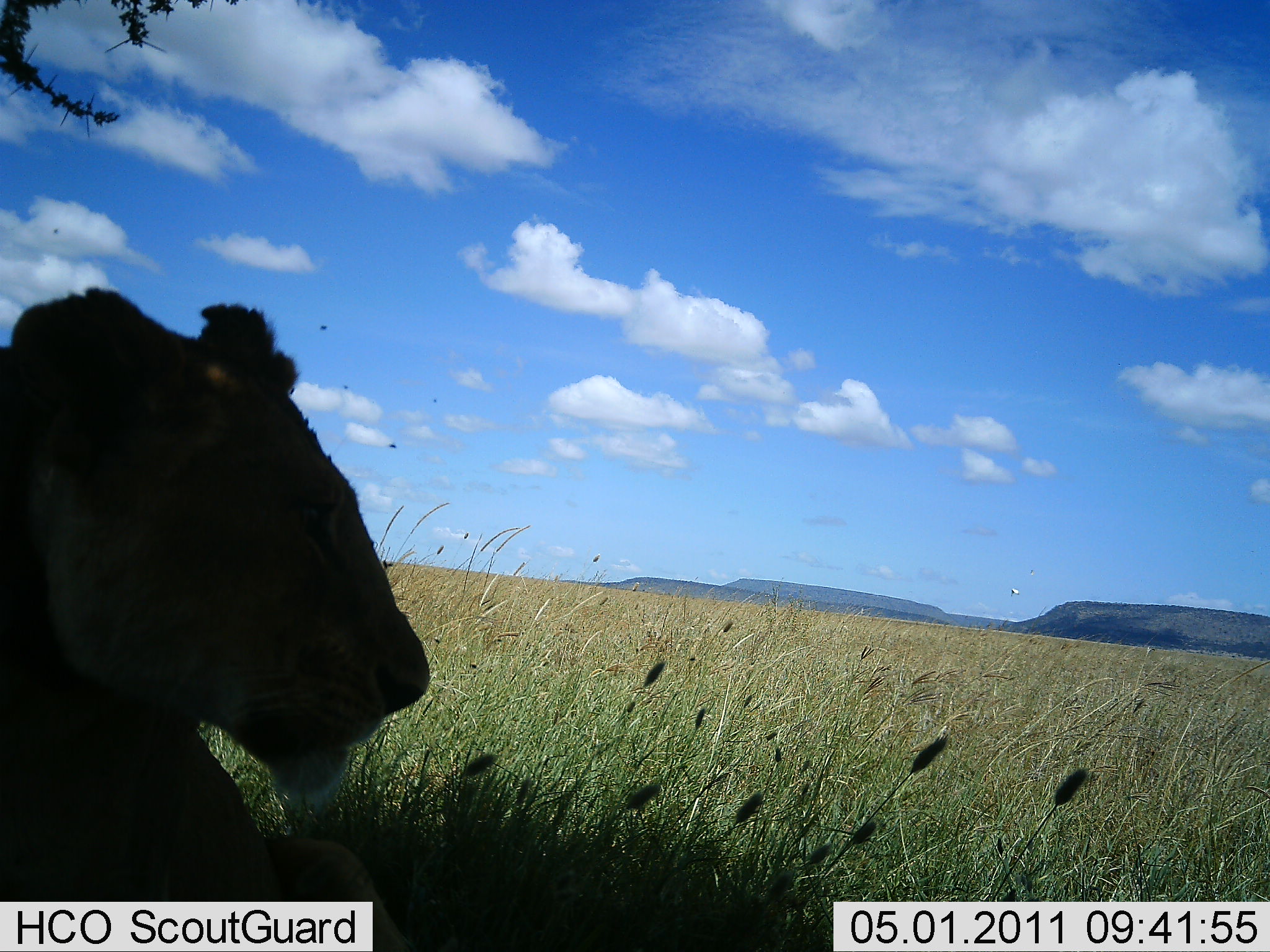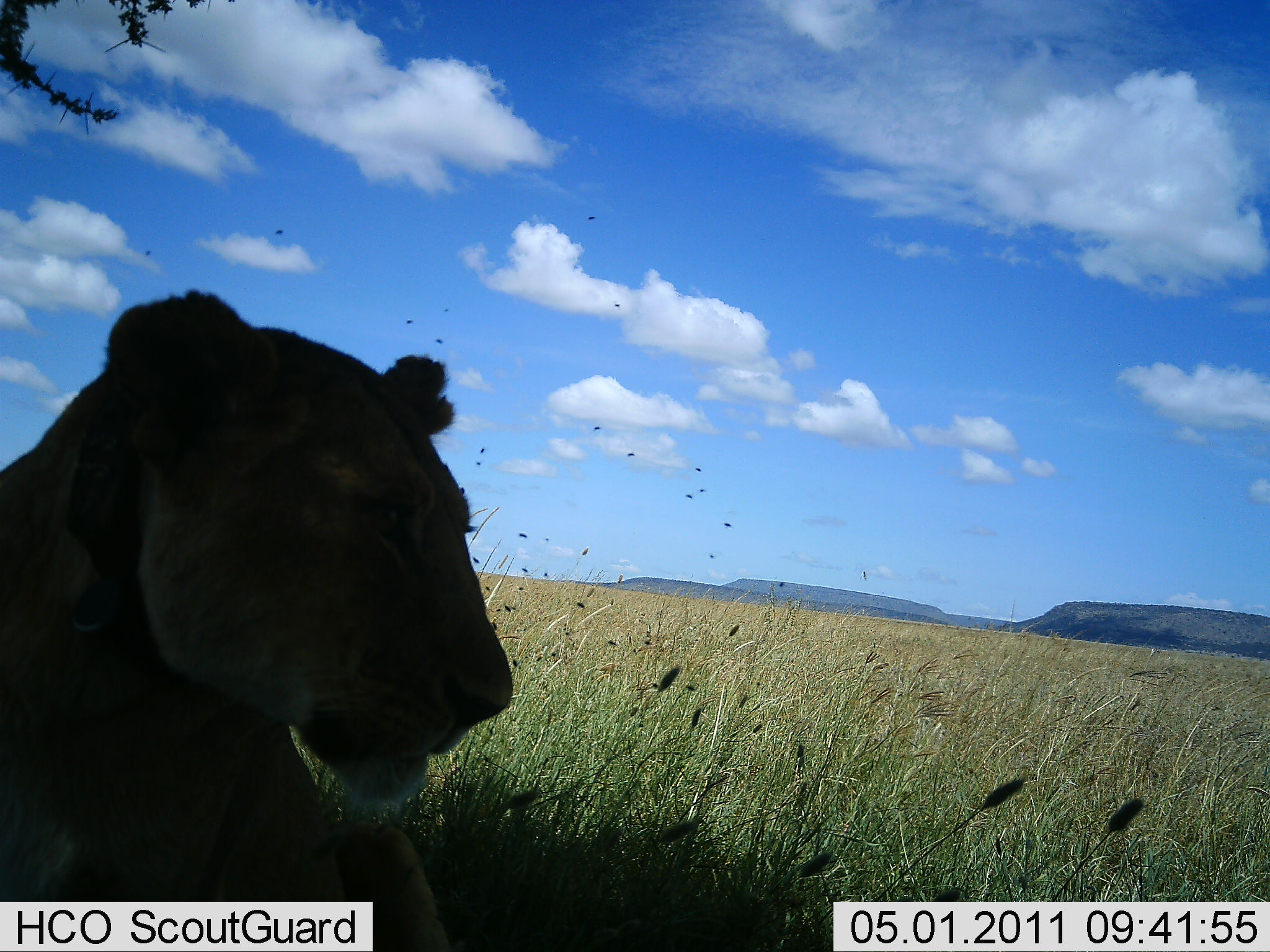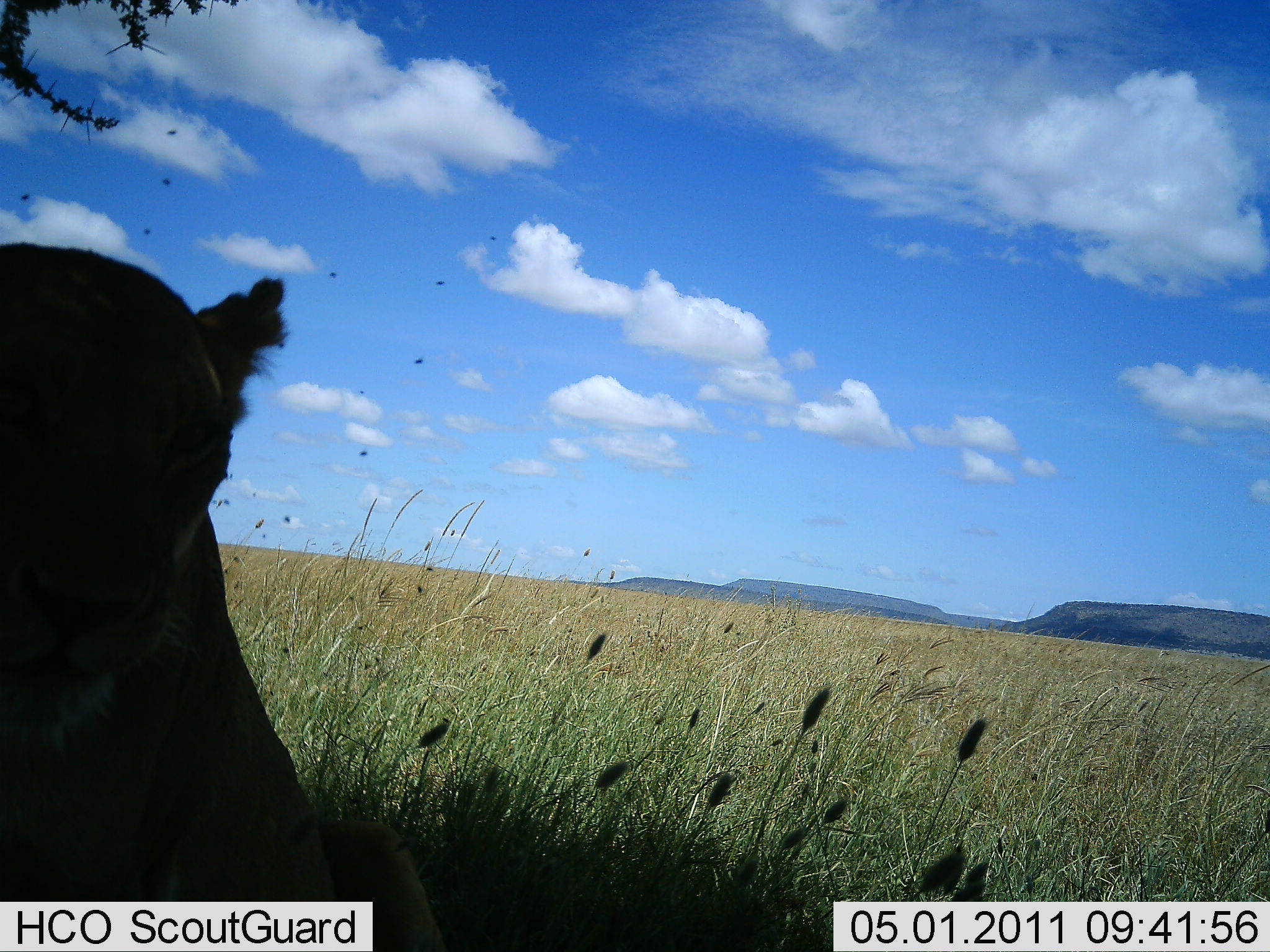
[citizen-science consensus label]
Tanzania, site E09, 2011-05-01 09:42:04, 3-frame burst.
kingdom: Animalia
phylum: Chordata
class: Mammalia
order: Carnivora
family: Felidae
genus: Panthera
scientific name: Panthera leo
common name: lion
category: lionfemale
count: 1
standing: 8%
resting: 92%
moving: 0%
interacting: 0%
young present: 0%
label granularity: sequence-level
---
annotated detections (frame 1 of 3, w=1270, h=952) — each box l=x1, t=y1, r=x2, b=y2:
animal: l=0, t=282, r=435, b=951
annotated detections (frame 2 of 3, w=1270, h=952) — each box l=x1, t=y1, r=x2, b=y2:
animal: l=0, t=285, r=517, b=952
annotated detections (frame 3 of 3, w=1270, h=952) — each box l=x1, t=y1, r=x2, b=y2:
animal: l=0, t=223, r=484, b=952